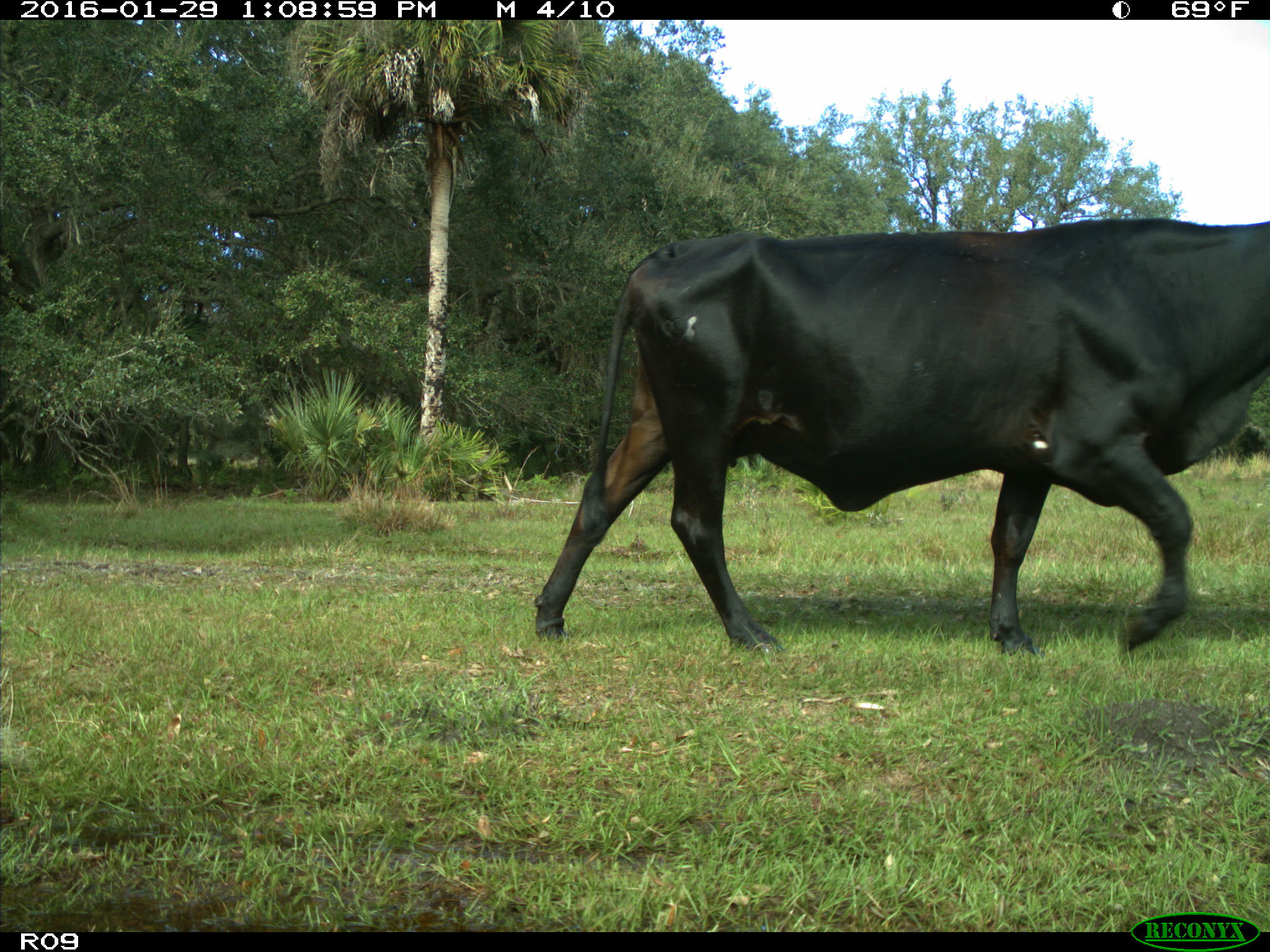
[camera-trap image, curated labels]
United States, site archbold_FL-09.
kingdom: Animalia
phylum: Chordata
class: Mammalia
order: Artiodactyla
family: Bovidae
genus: Bos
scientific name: Bos taurus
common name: domestic cow